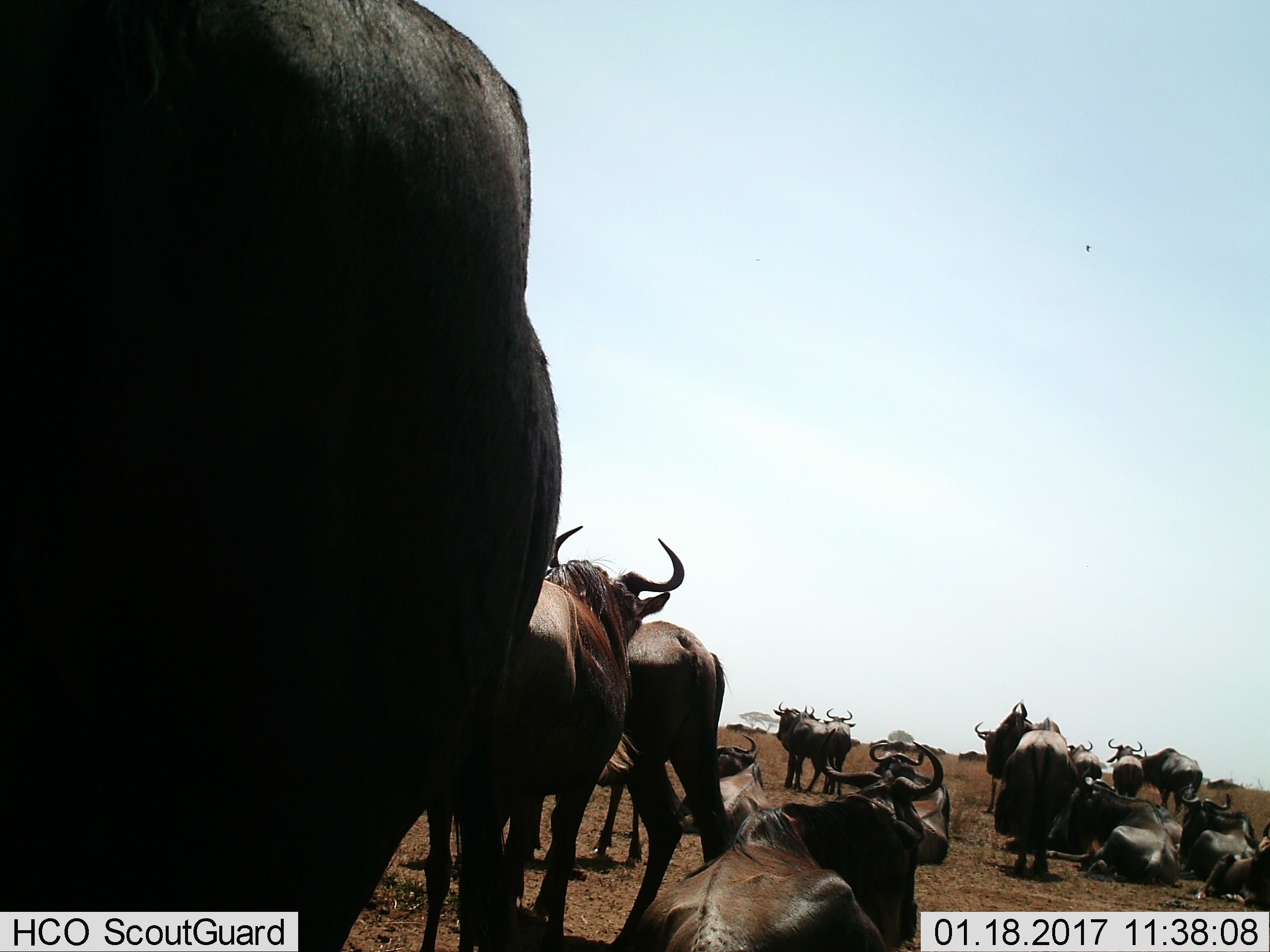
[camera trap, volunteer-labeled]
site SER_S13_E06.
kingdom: Animalia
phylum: Chordata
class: Mammalia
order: Artiodactyla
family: Bovidae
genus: Connochaetes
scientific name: Connochaetes taurinus taurinus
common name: blue wildebeest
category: wildebeestblue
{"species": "wildebeestblue (blue wildebeest) (Connochaetes taurinus taurinus)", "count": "11-50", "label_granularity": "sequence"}